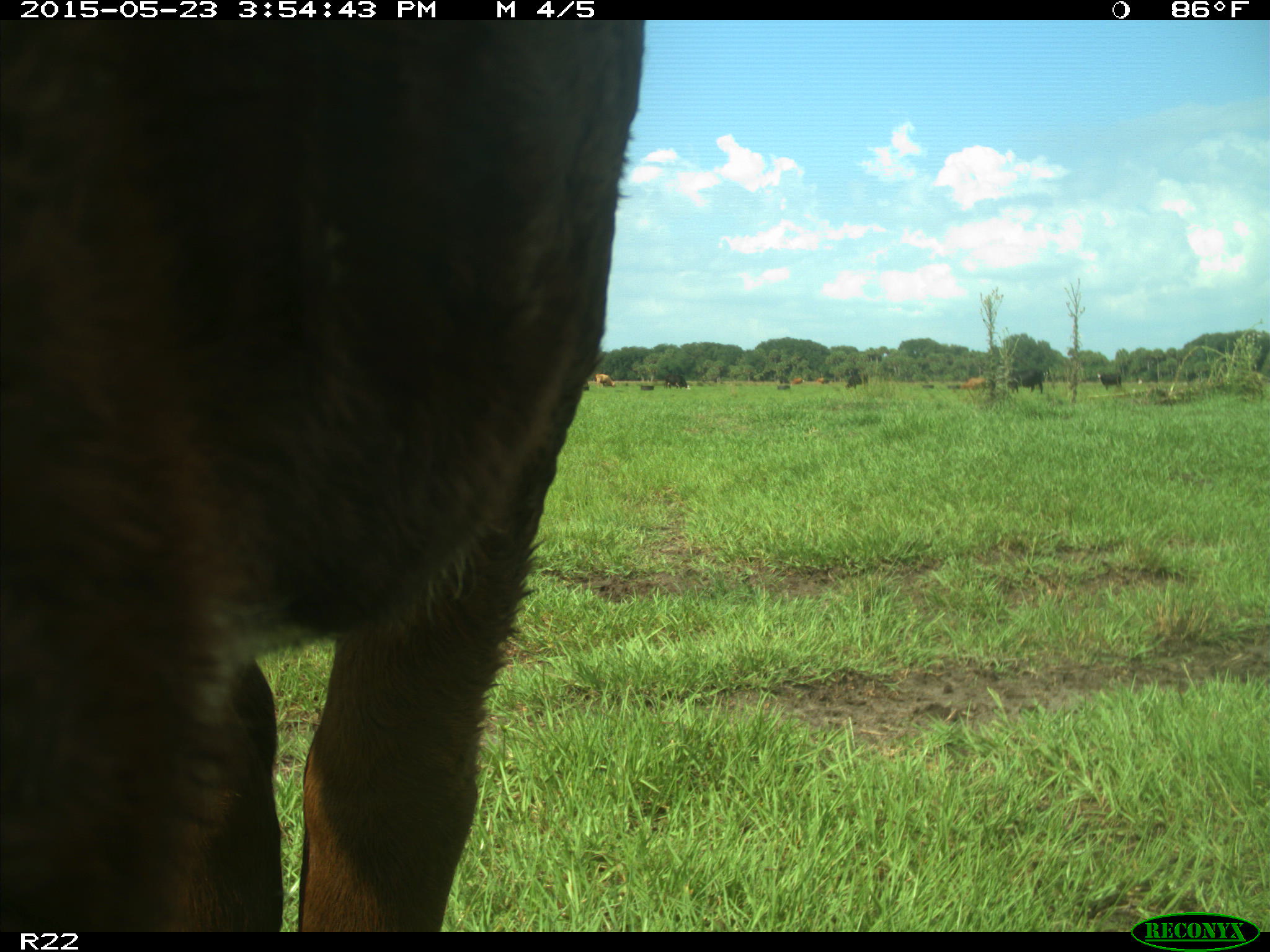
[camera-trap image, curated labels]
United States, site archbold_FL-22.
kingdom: Animalia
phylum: Chordata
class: Mammalia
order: Artiodactyla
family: Bovidae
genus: Bos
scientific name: Bos taurus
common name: domestic cow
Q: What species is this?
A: Bos taurus (domestic cow).